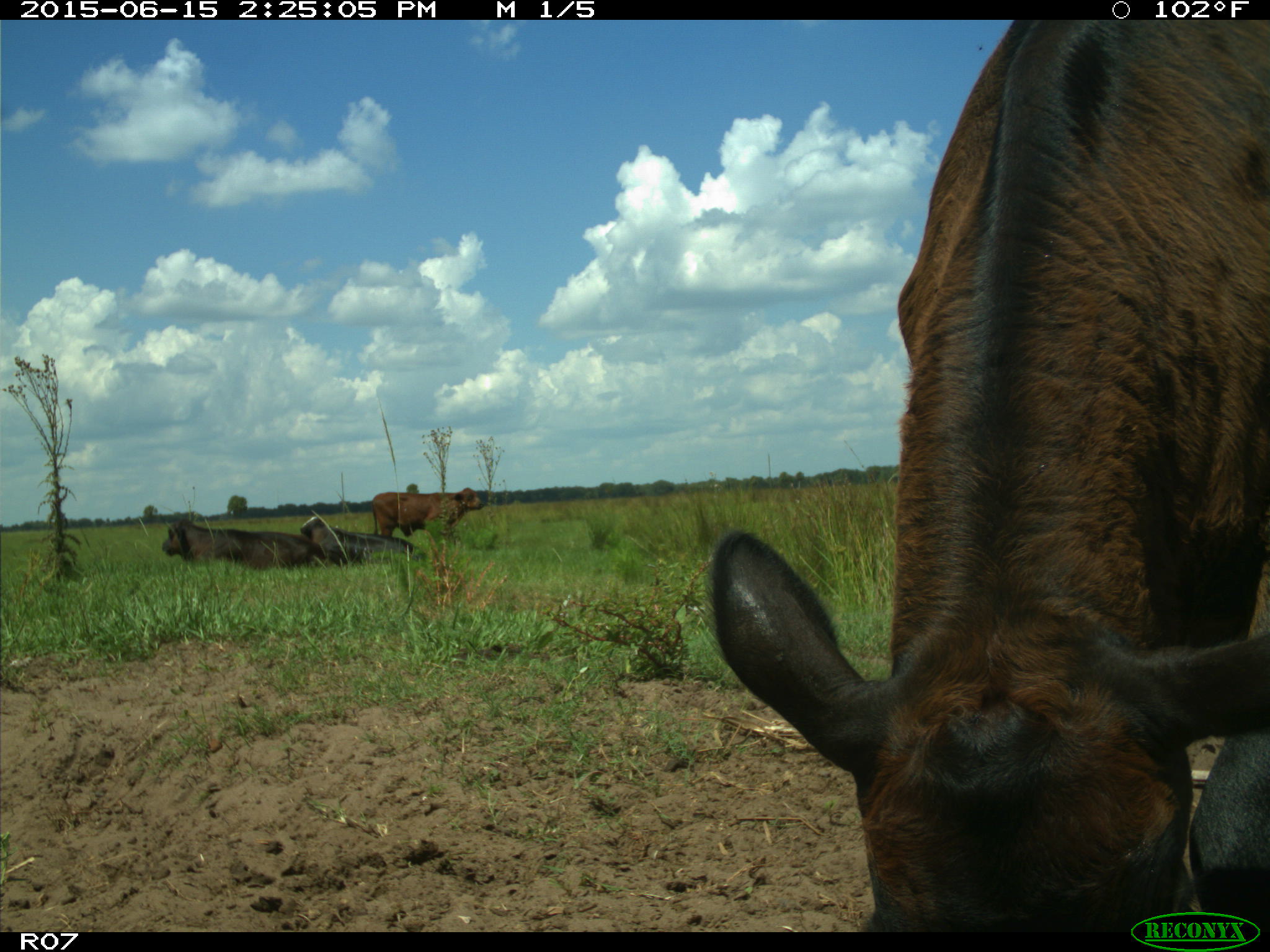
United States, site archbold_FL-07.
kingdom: Animalia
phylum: Chordata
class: Mammalia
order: Artiodactyla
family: Bovidae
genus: Bos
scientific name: Bos taurus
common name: domestic cow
Bos taurus (domestic cow).